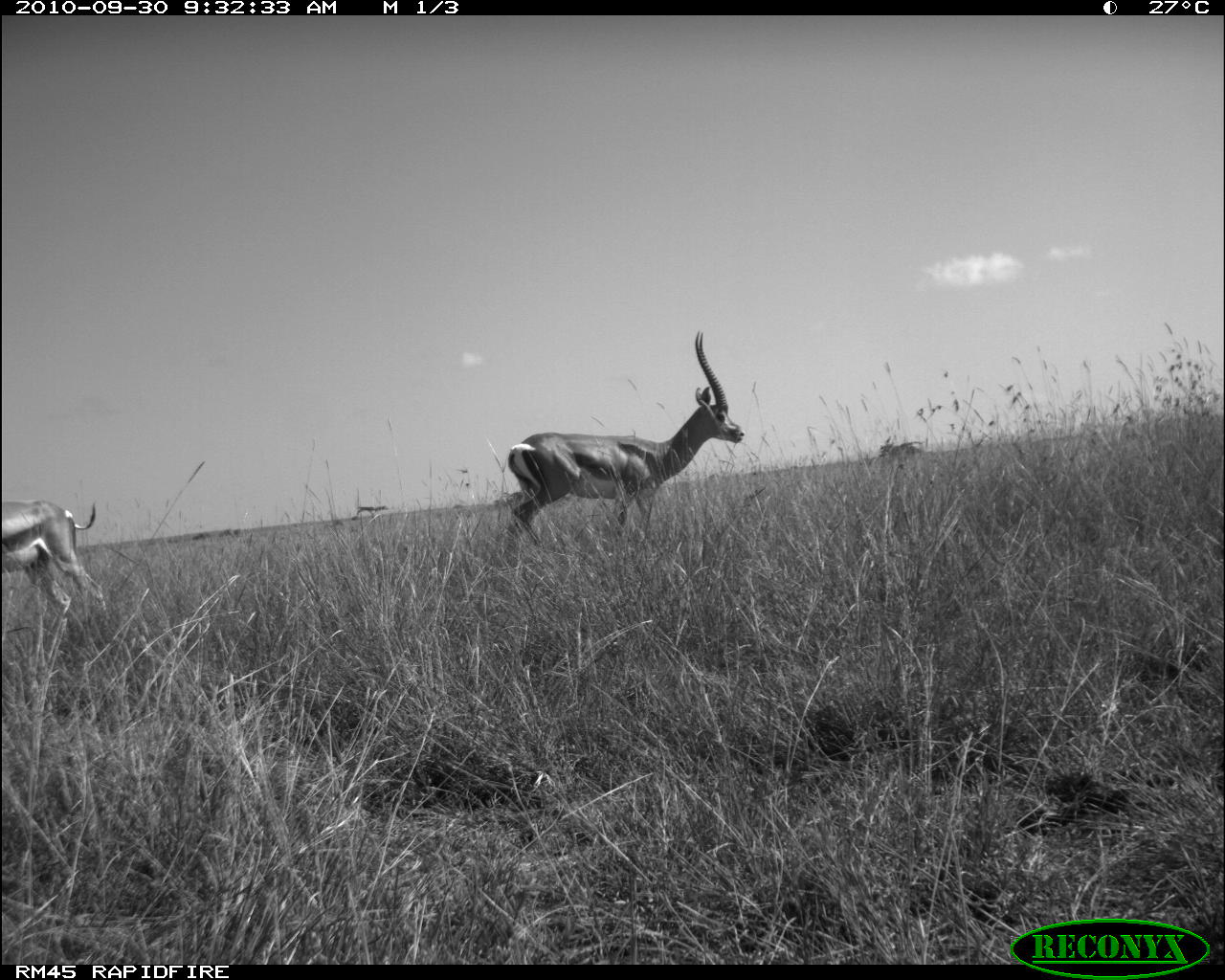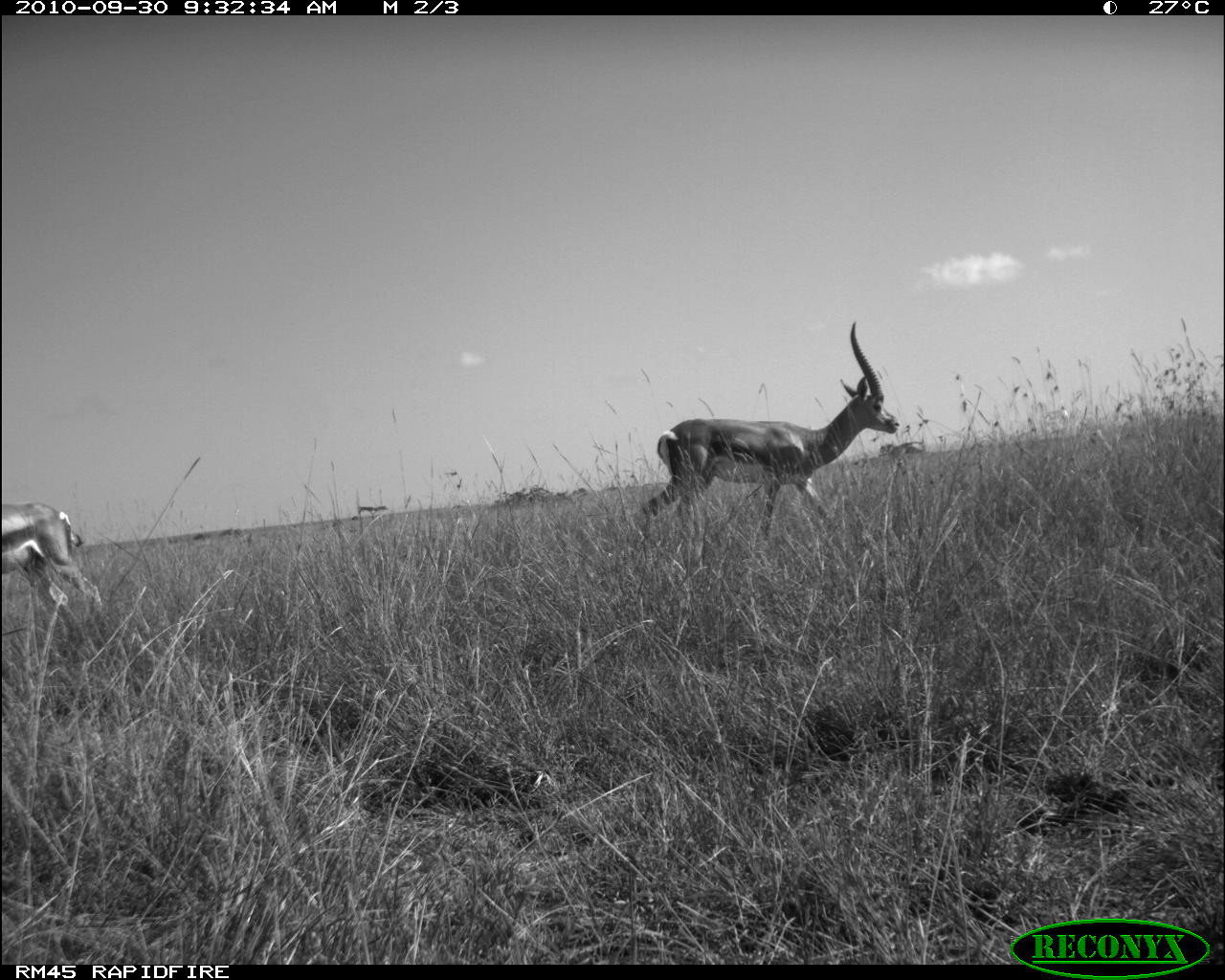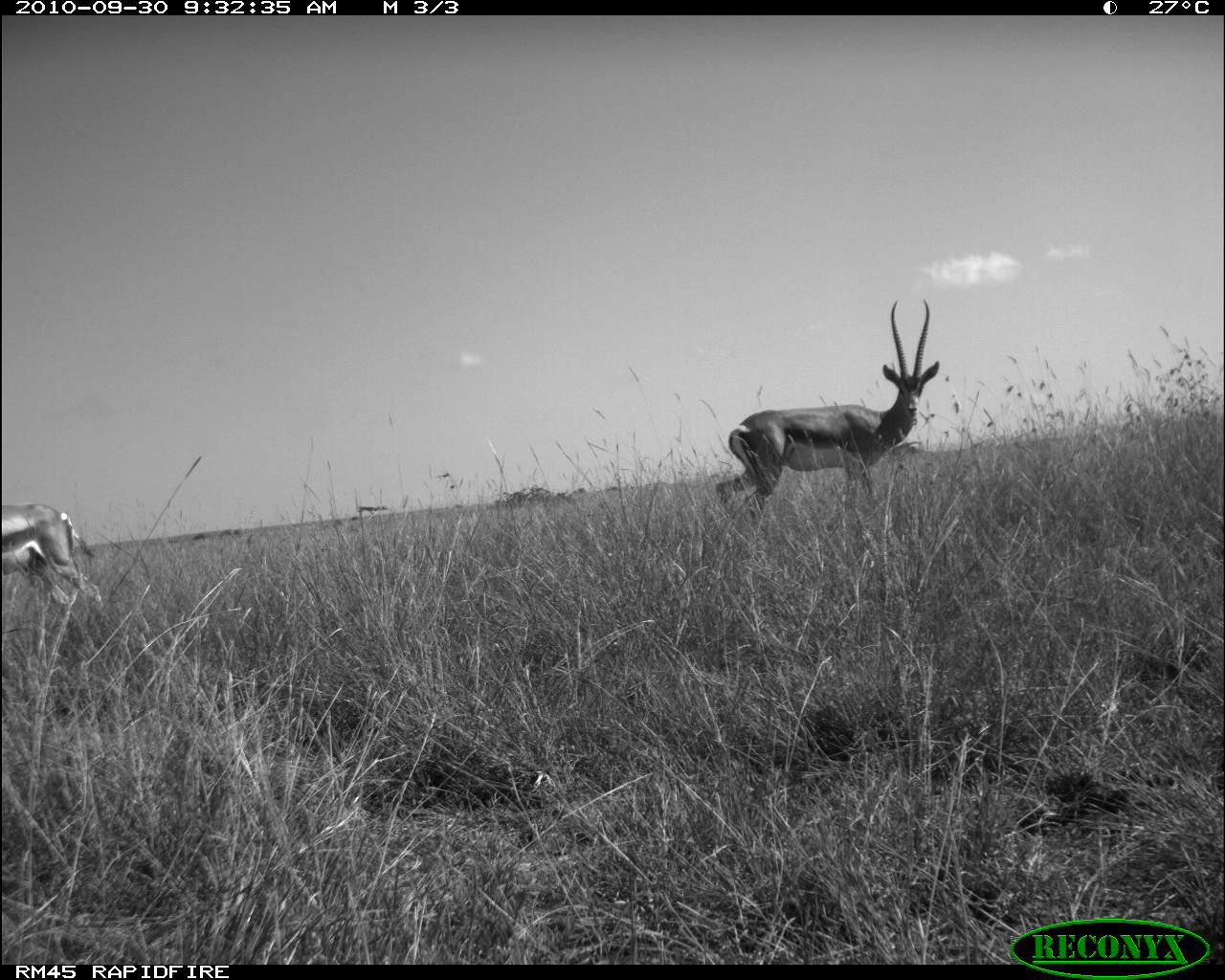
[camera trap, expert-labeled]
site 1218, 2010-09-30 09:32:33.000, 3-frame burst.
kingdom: Animalia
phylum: Chordata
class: Mammalia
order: Artiodactyla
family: Bovidae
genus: Nanger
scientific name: Nanger granti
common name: grant's gazelle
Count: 2.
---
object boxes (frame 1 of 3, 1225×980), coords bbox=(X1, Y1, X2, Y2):
nanger granti: bbox=(502, 330, 748, 545); bbox=(1, 500, 115, 637)